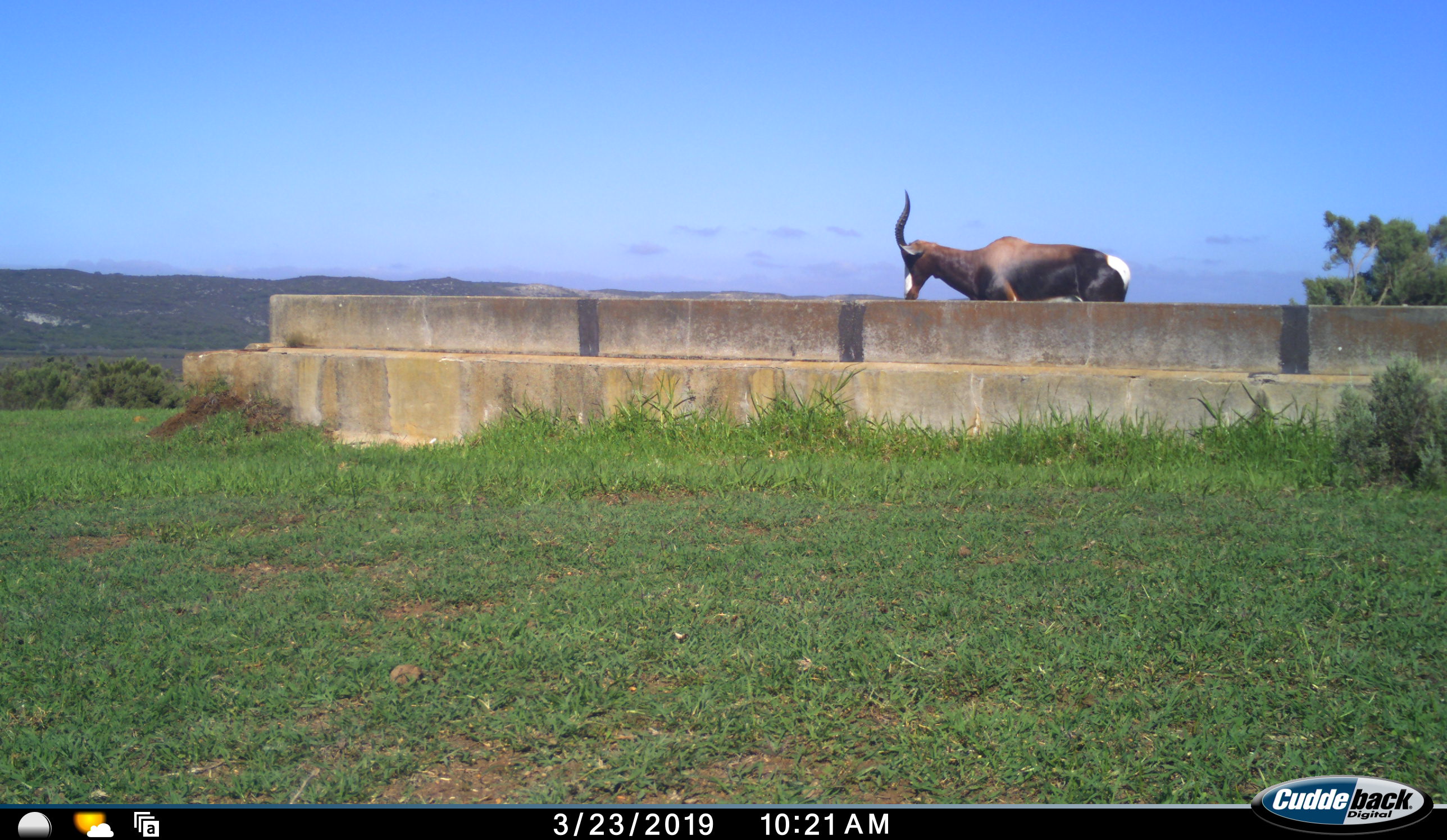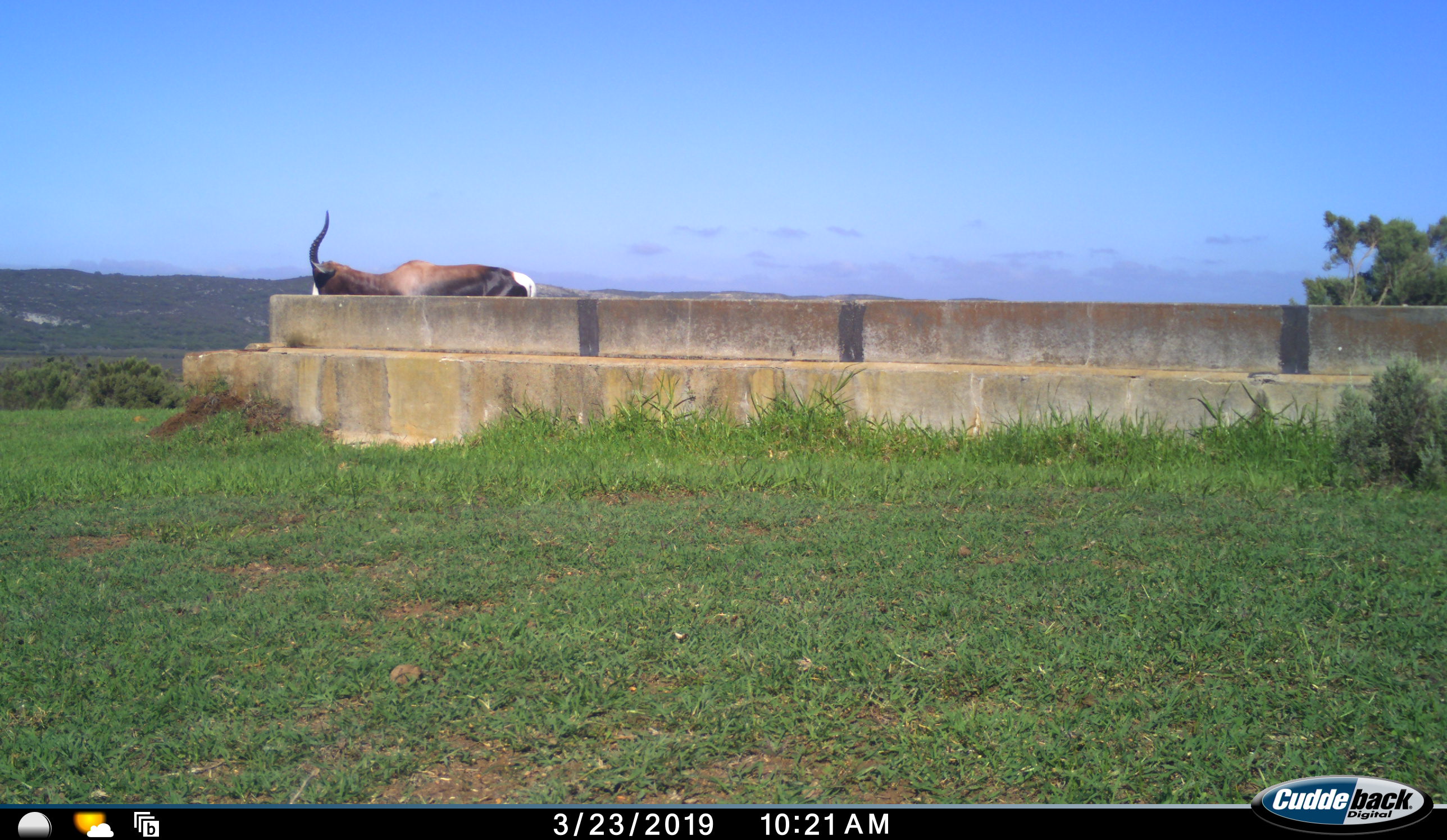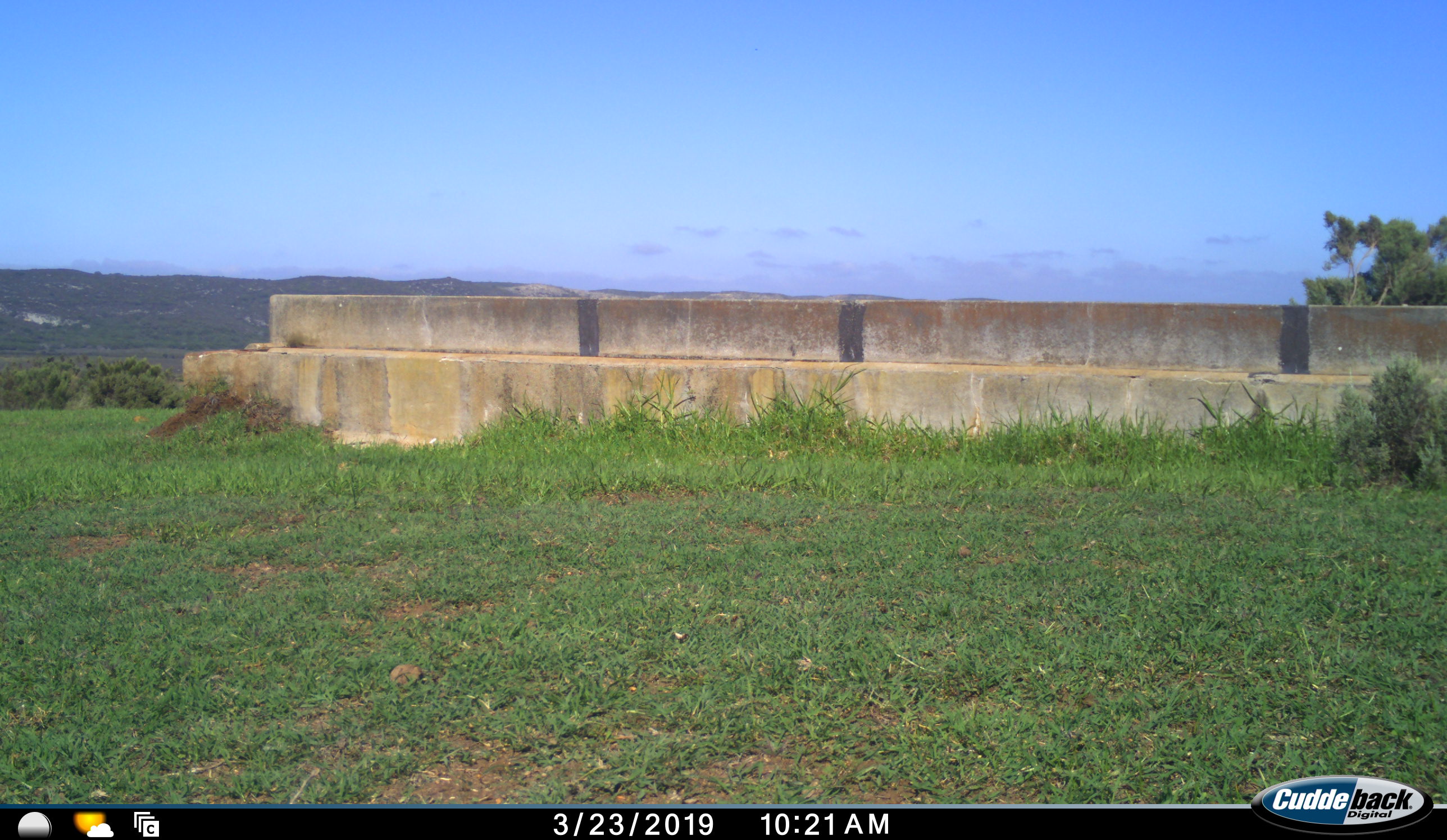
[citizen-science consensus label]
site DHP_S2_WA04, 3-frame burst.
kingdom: Animalia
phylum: Chordata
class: Mammalia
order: Artiodactyla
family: Bovidae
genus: Damaliscus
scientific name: Damaliscus pygargus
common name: bontebok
Bontebok (Damaliscus pygargus), count 1. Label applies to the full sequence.